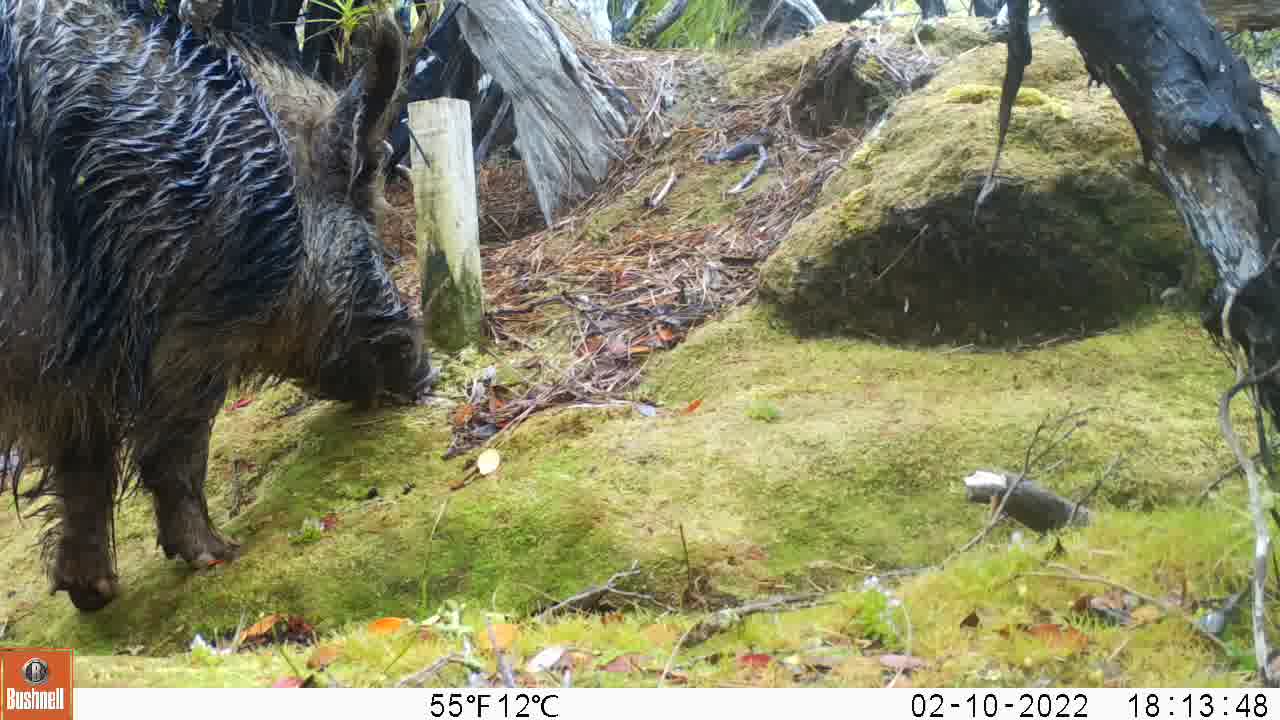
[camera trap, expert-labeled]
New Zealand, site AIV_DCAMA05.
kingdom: Animalia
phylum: Chordata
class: Mammalia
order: Artiodactyla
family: Suidae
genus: Sus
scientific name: Sus scrofa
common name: pig